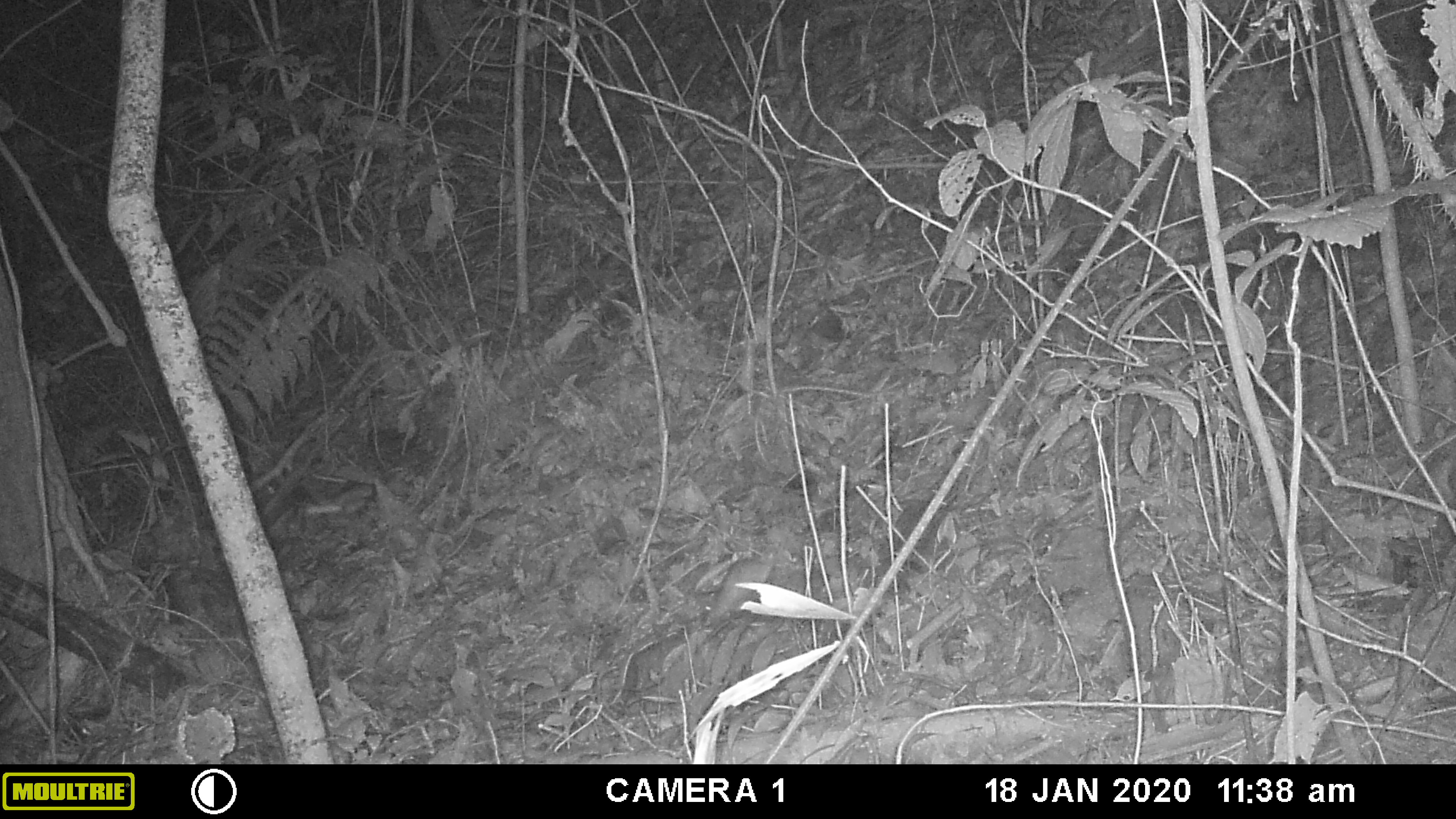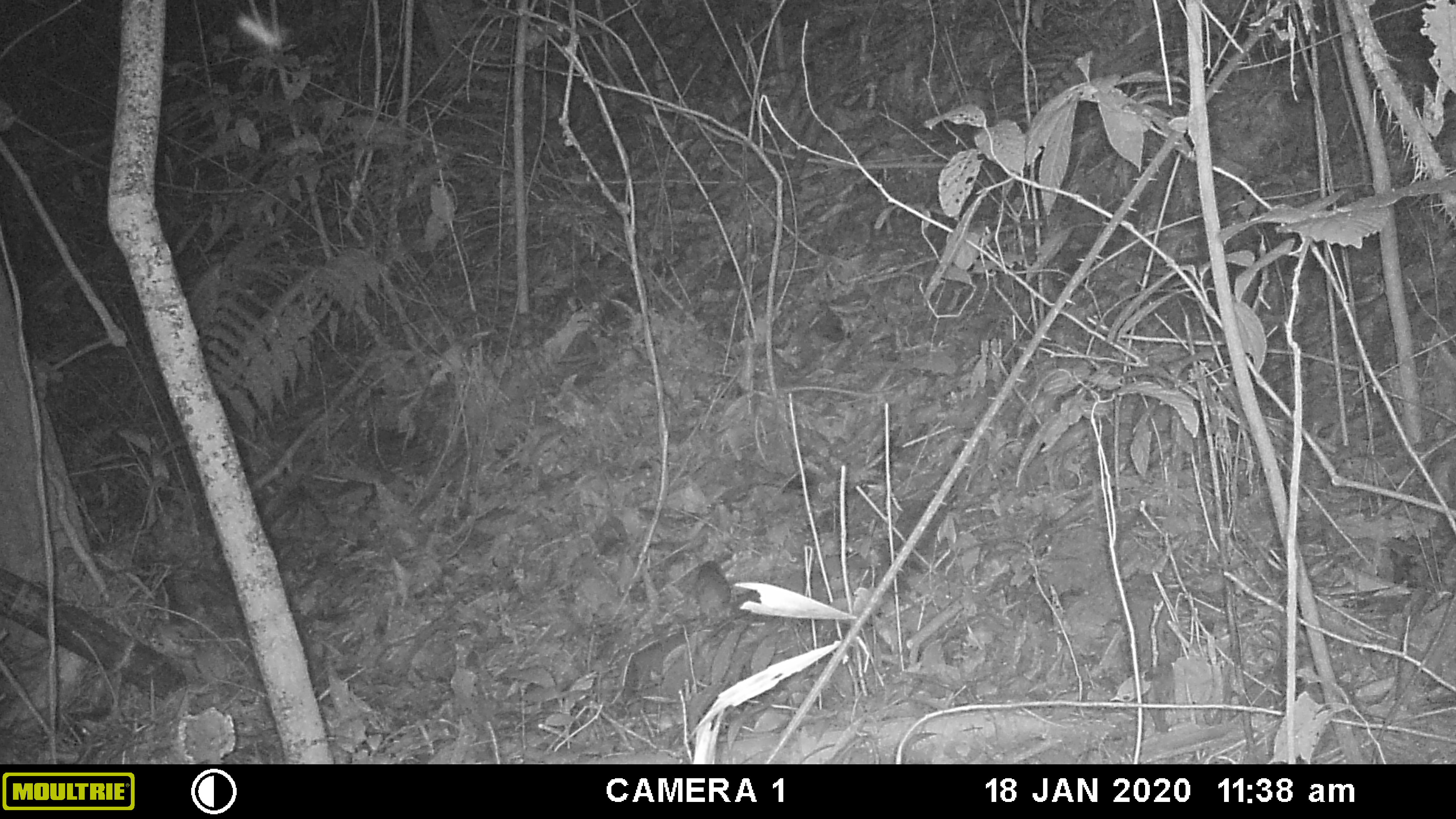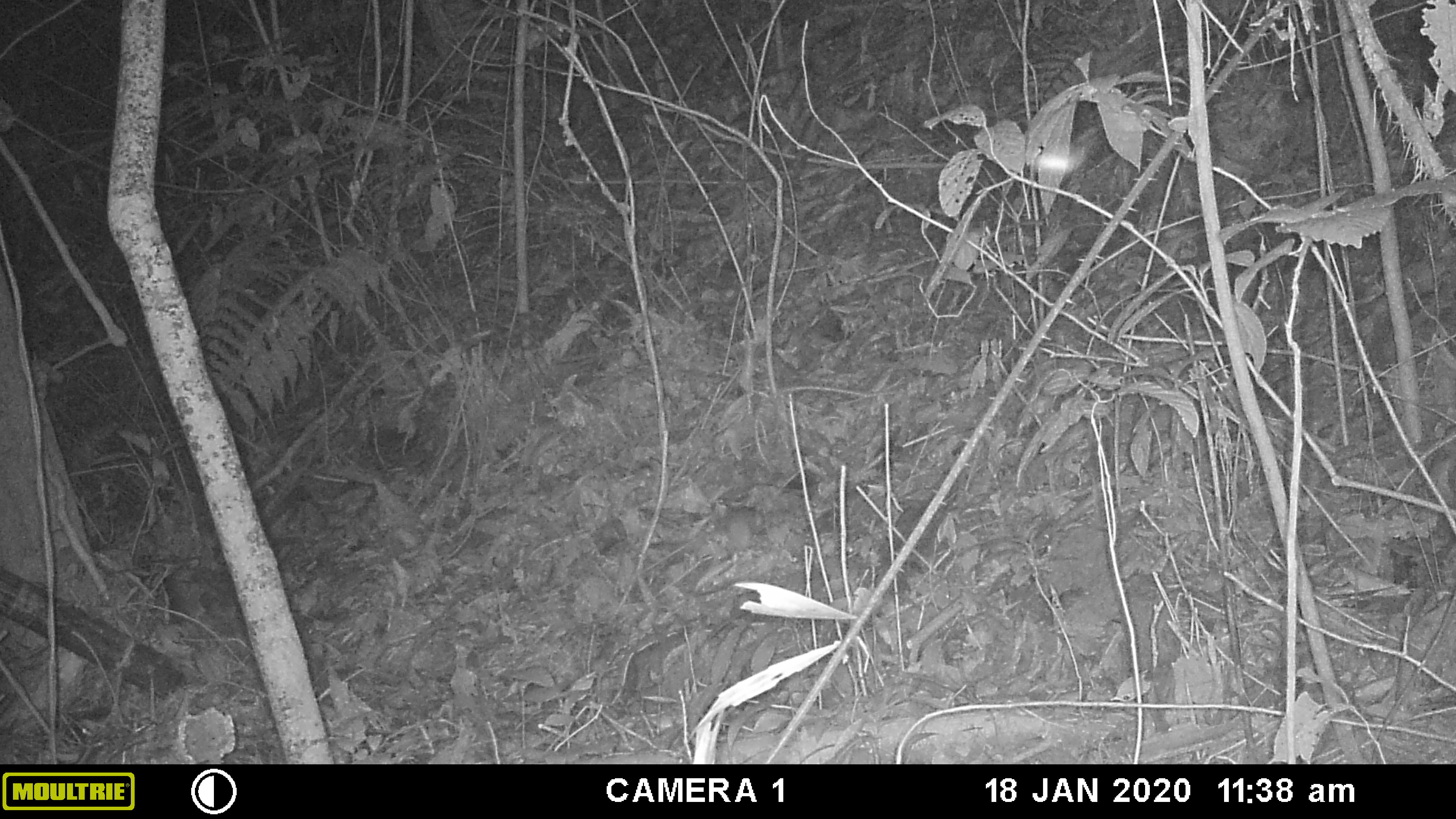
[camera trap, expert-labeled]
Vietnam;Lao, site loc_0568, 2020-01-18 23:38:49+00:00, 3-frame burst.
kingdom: Animalia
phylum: Chordata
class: Mammalia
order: Rodentia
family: Muridae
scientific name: Muridae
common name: old-world mice and rats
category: unidentified murid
Unidentified murid (old-world mice and rats) (Muridae). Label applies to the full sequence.